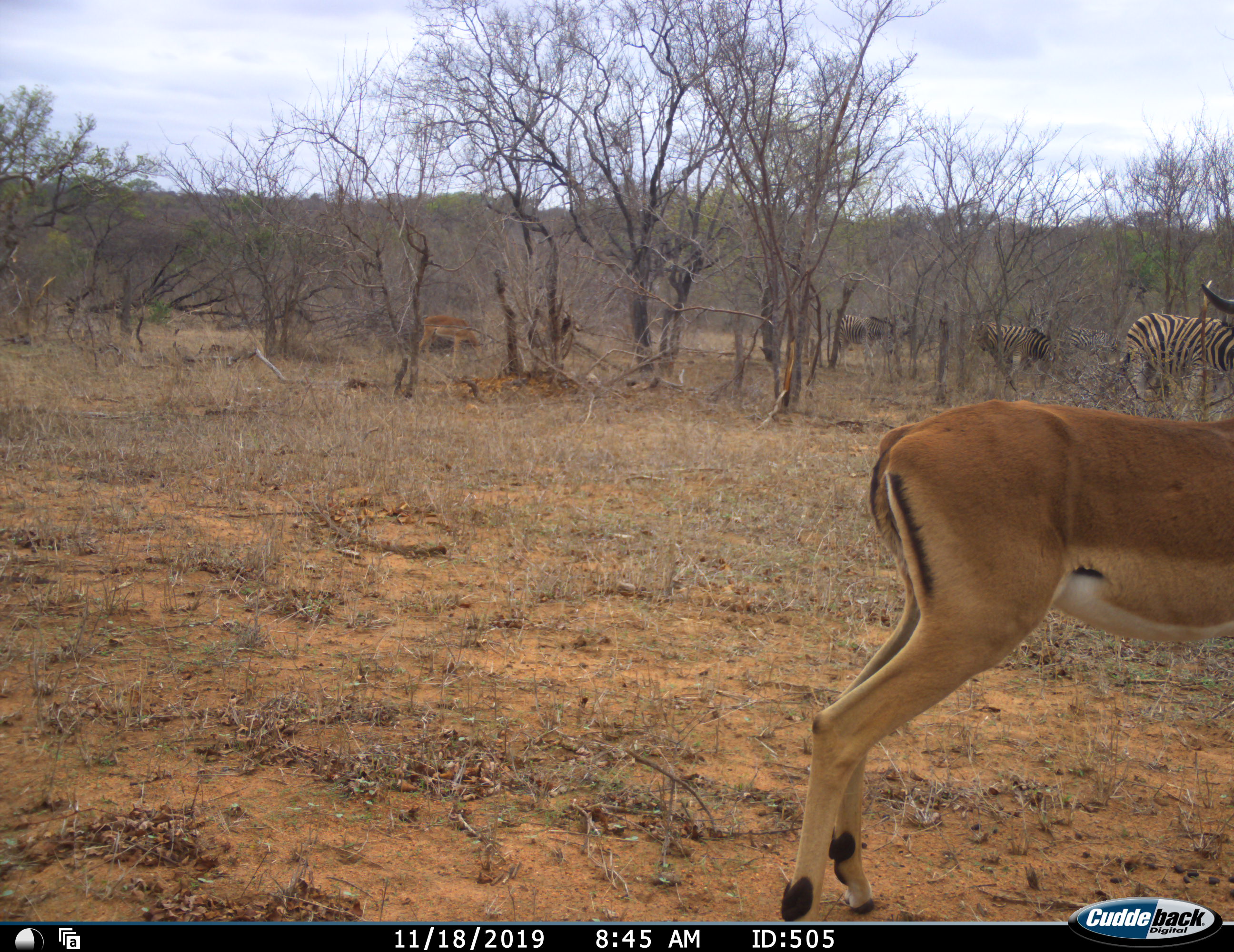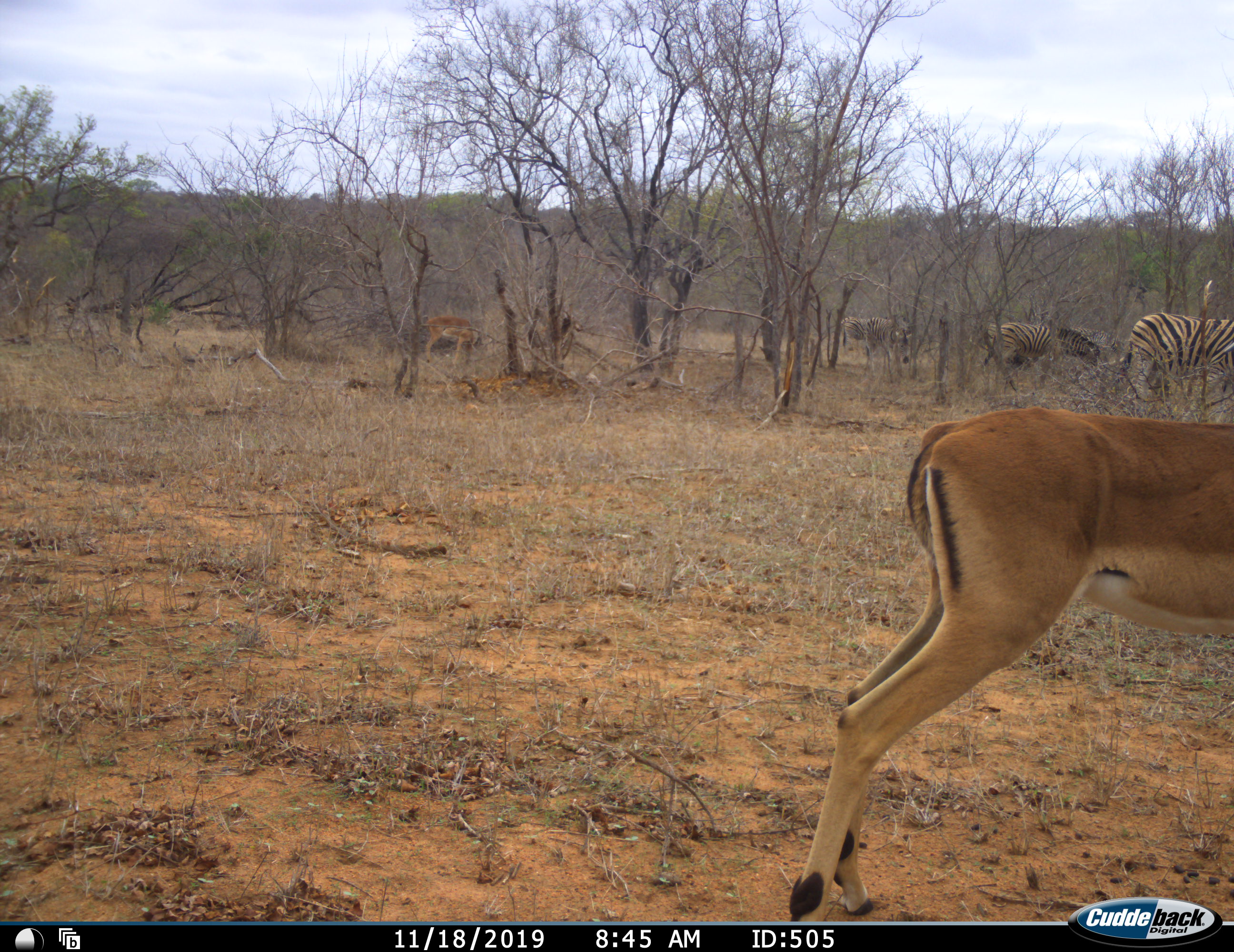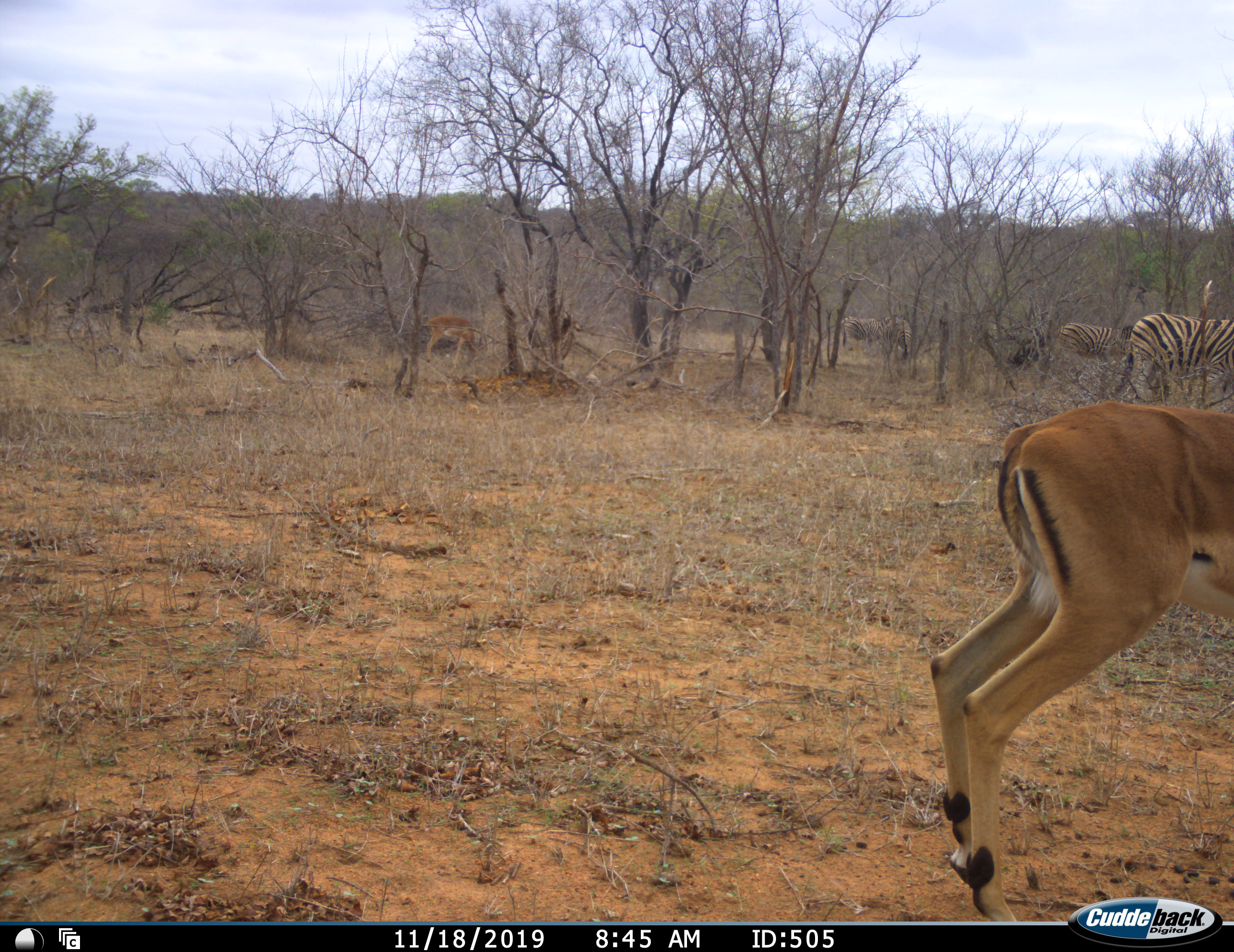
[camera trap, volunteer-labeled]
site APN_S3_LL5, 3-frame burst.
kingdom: Animalia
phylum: Chordata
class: Mammalia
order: Artiodactyla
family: Bovidae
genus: Aepyceros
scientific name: Aepyceros melampus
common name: impala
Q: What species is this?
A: Impala (Aepyceros melampus).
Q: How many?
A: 2.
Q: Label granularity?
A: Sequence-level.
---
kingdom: Animalia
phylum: Chordata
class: Mammalia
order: Perissodactyla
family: Equidae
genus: Equus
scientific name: Equus quagga burchellii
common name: burchell's zebra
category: zebraburchells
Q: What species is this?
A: Zebraburchells (burchell's zebra) (Equus quagga burchellii).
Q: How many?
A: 4.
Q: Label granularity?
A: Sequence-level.